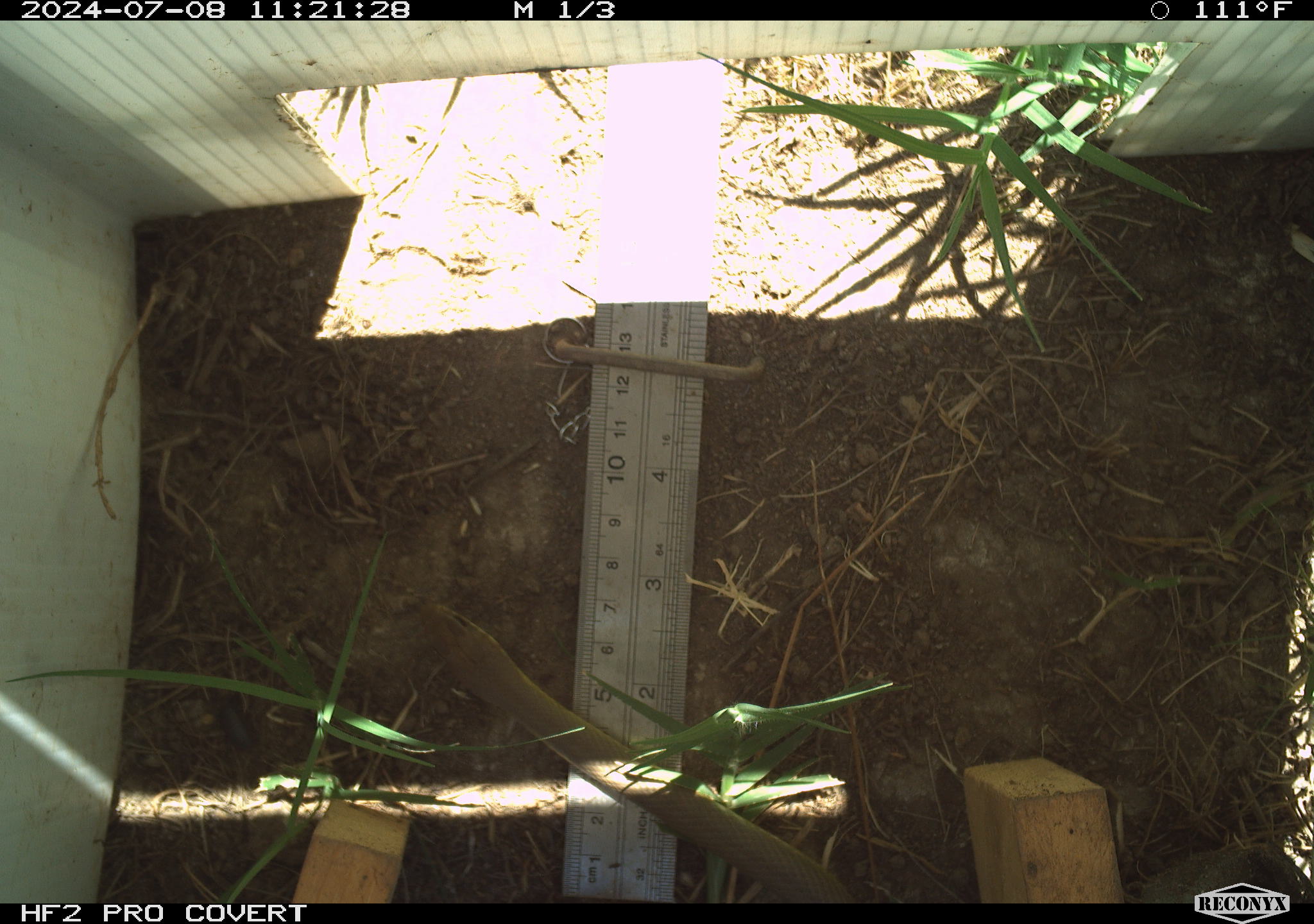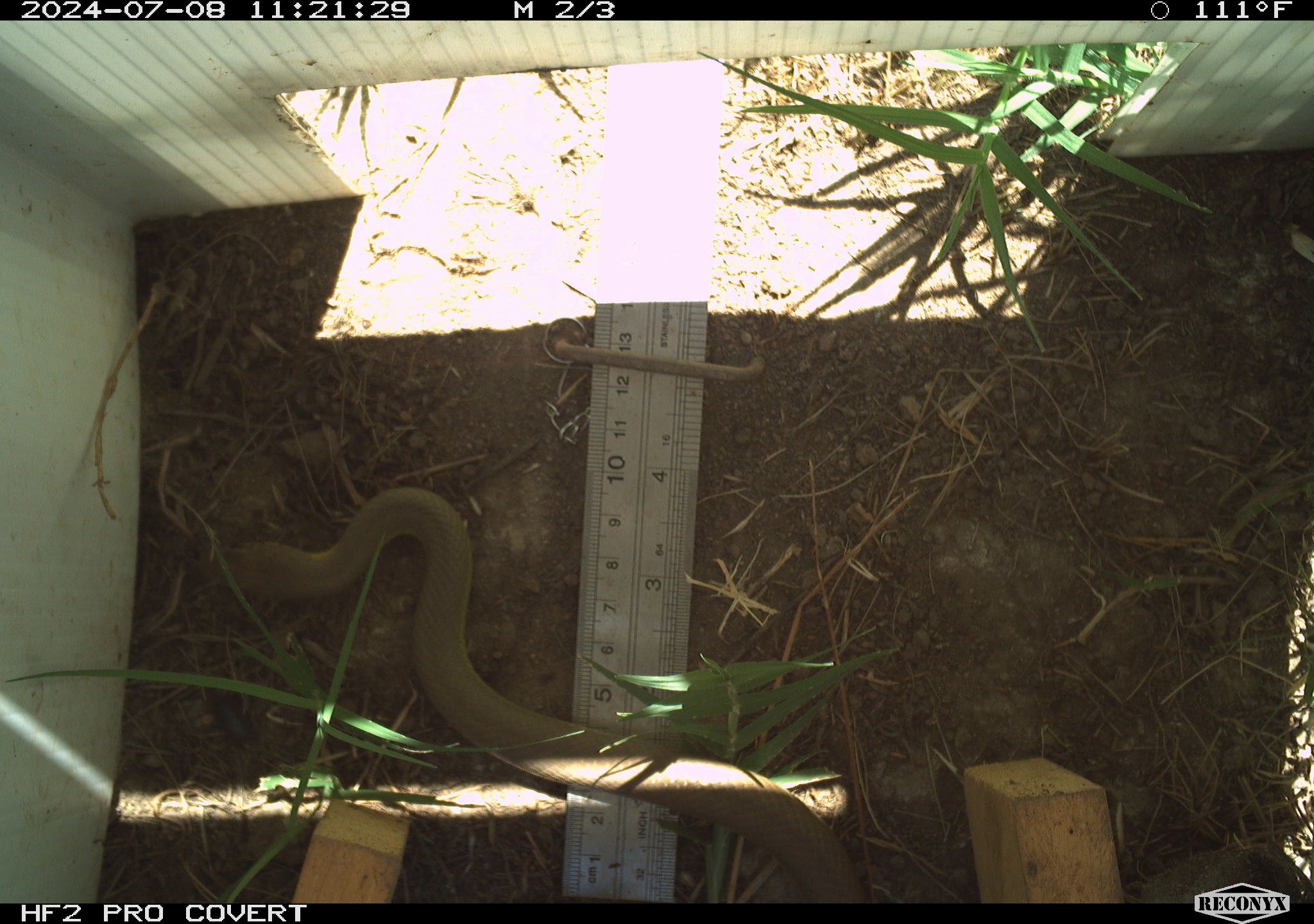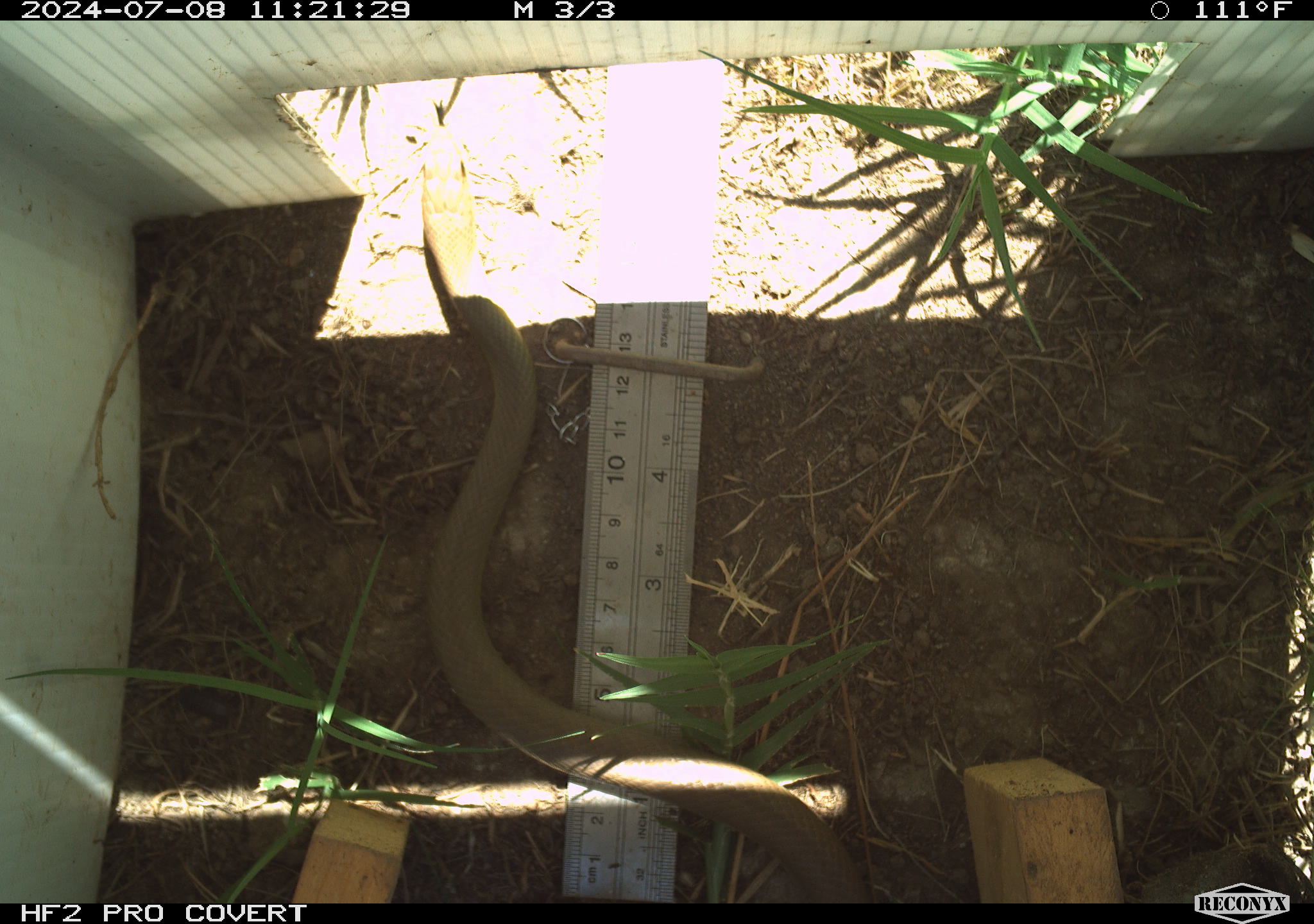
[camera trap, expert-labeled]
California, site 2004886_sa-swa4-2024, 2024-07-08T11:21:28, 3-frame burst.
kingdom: Animalia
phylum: Chordata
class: Reptilia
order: Squamata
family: Colubridae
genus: Coluber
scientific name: Coluber constrictor mormon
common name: western yellow-bellied racer